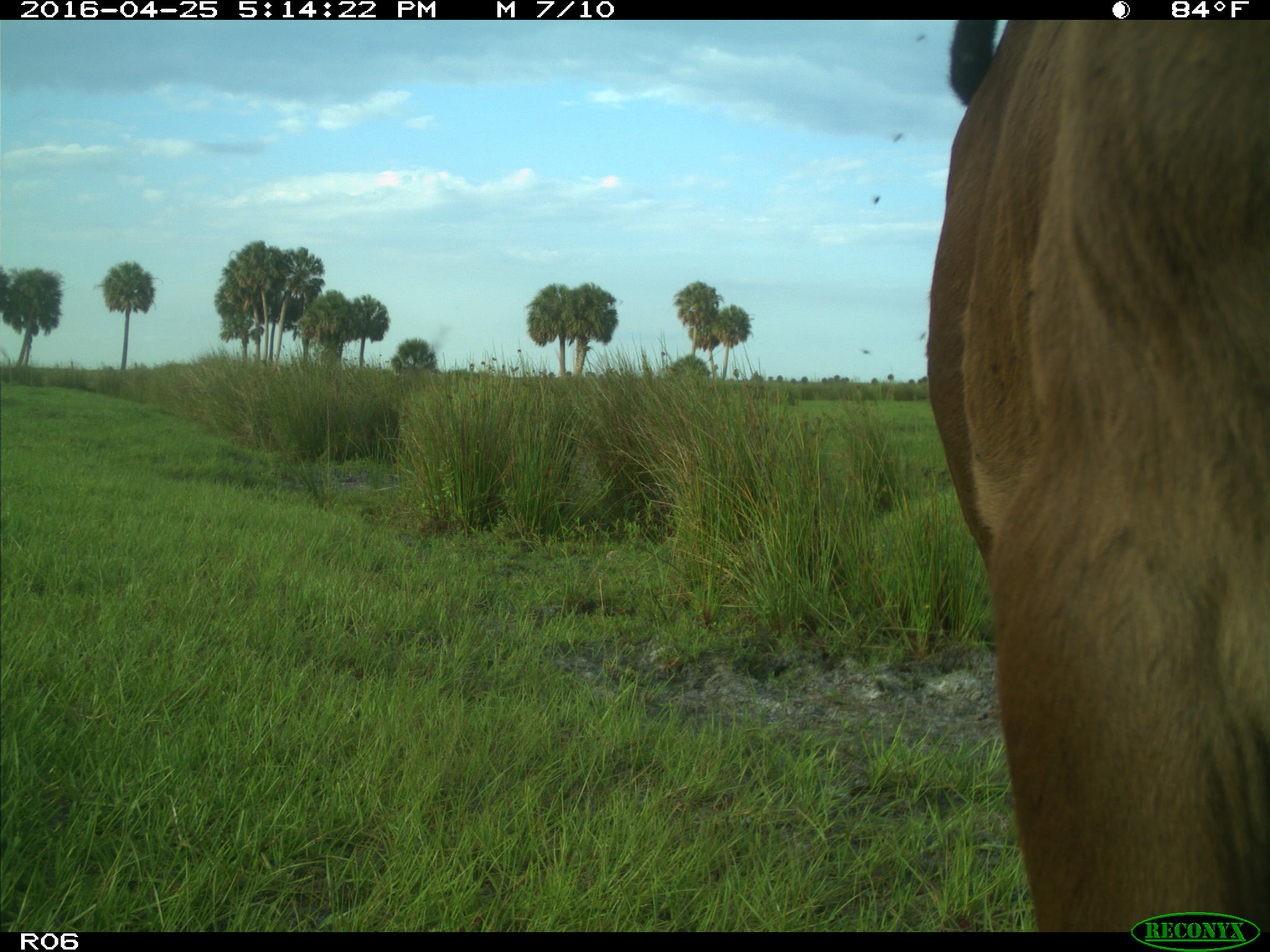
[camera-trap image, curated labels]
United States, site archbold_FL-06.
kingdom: Animalia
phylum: Chordata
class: Mammalia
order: Artiodactyla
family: Bovidae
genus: Bos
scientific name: Bos taurus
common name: domestic cow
Bos taurus (domestic cow).